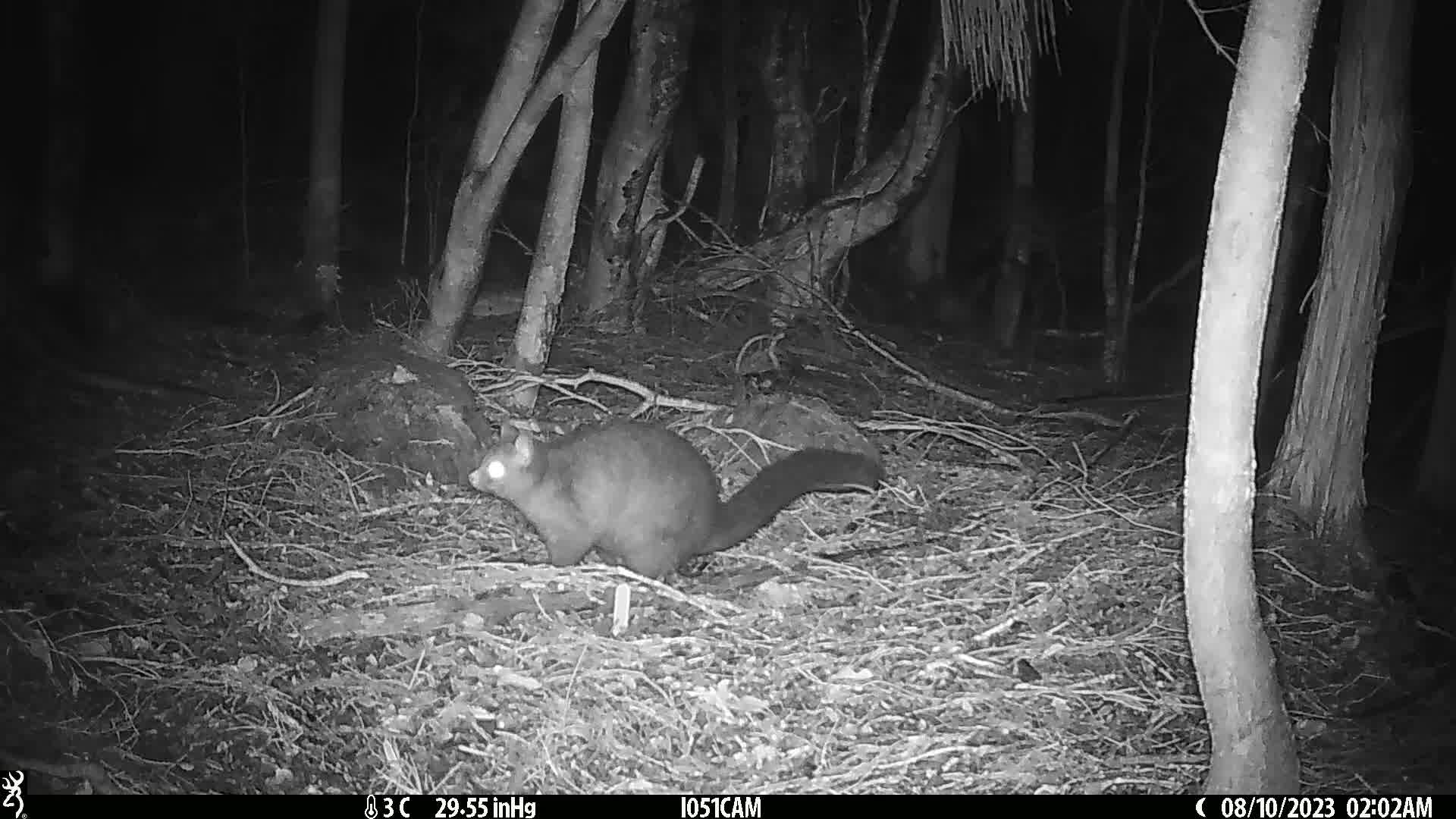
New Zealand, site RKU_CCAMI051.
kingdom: Animalia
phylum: Chordata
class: Mammalia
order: Diprotodontia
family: Phalangeridae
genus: Trichosurus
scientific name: Trichosurus vulpecula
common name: common brushtail possum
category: possum